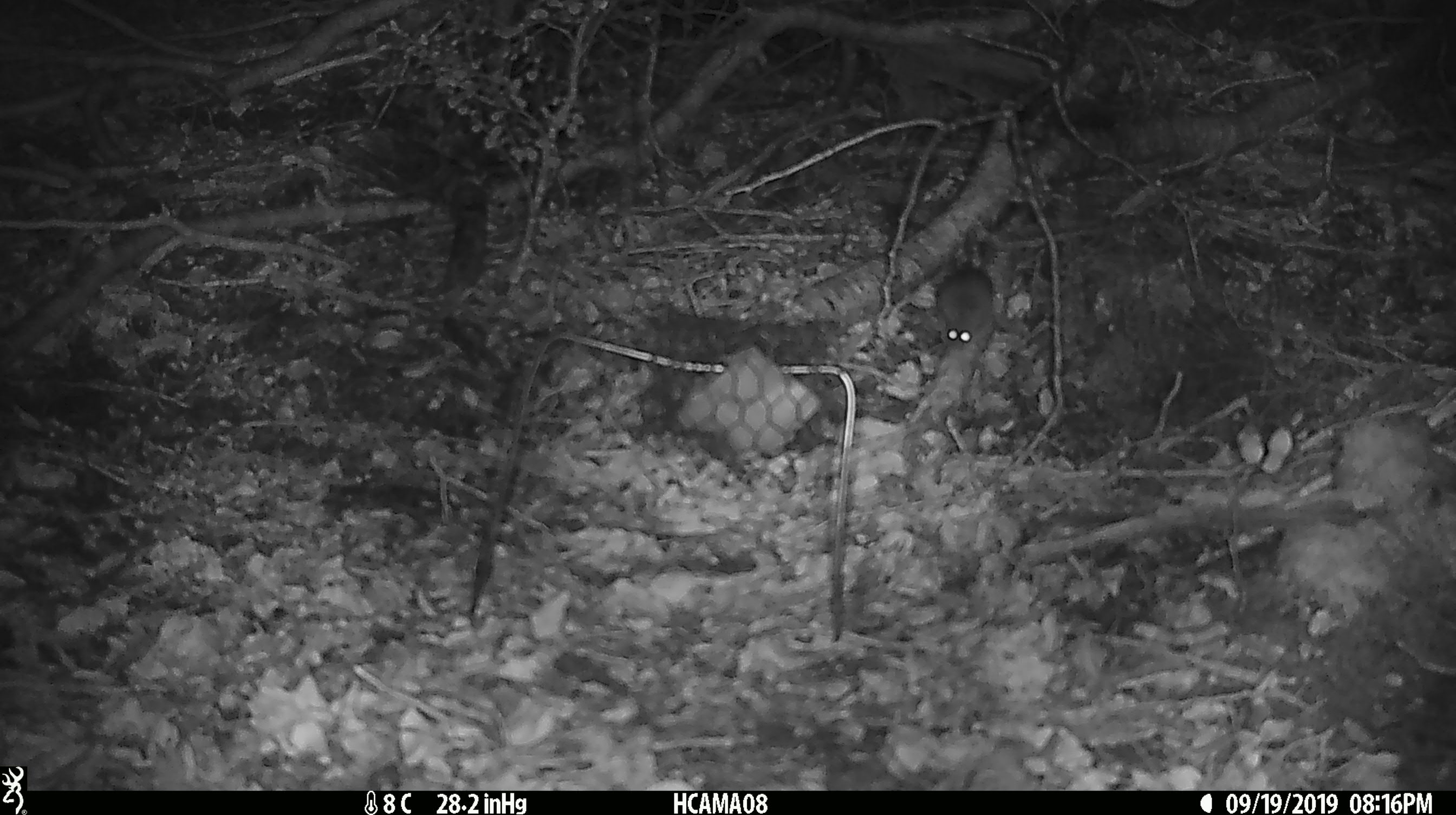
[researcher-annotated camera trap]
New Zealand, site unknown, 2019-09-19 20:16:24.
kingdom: Animalia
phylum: Chordata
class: Mammalia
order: Rodentia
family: Muridae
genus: Mus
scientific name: Mus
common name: mouse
Mouse (Mus).